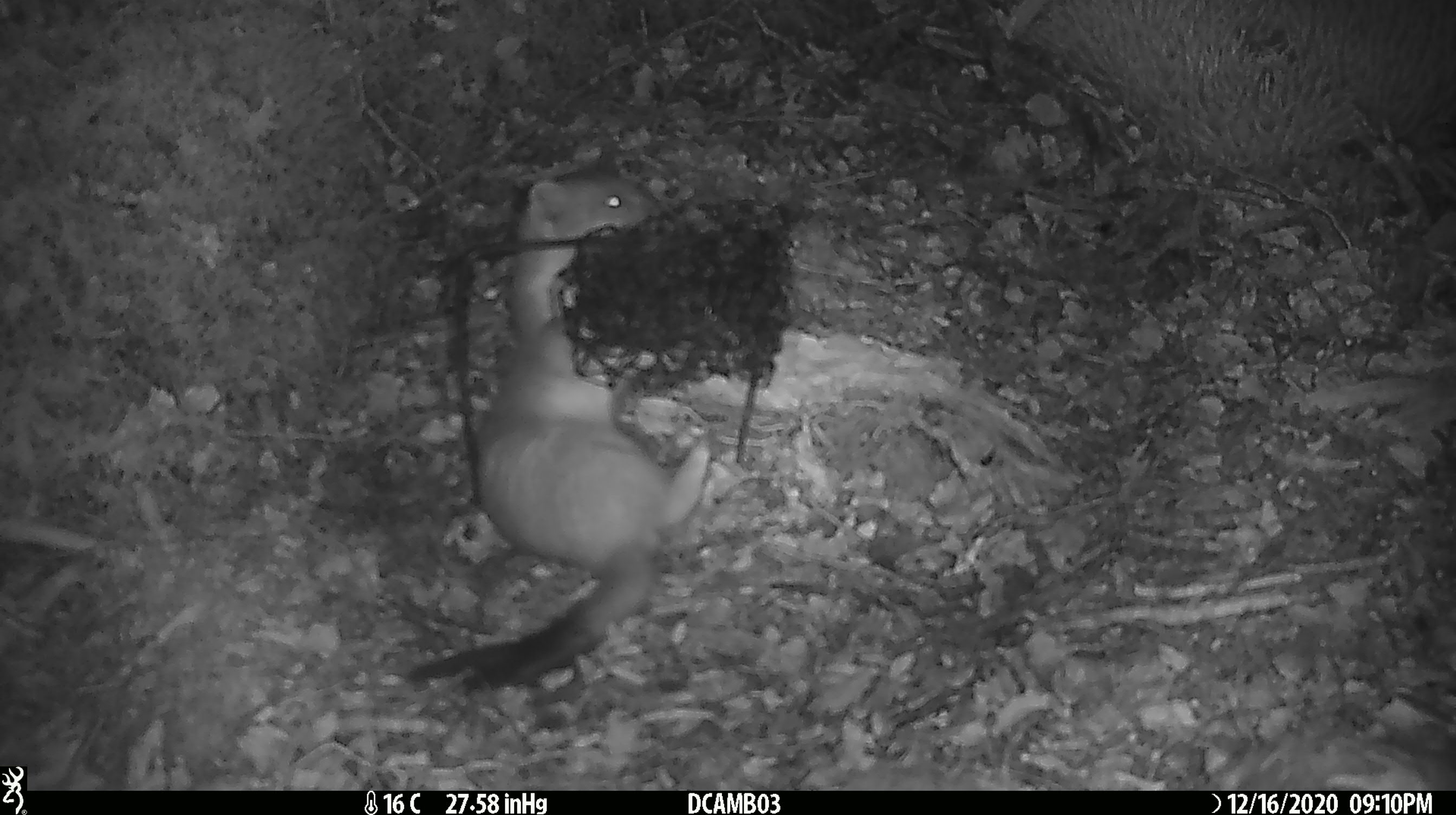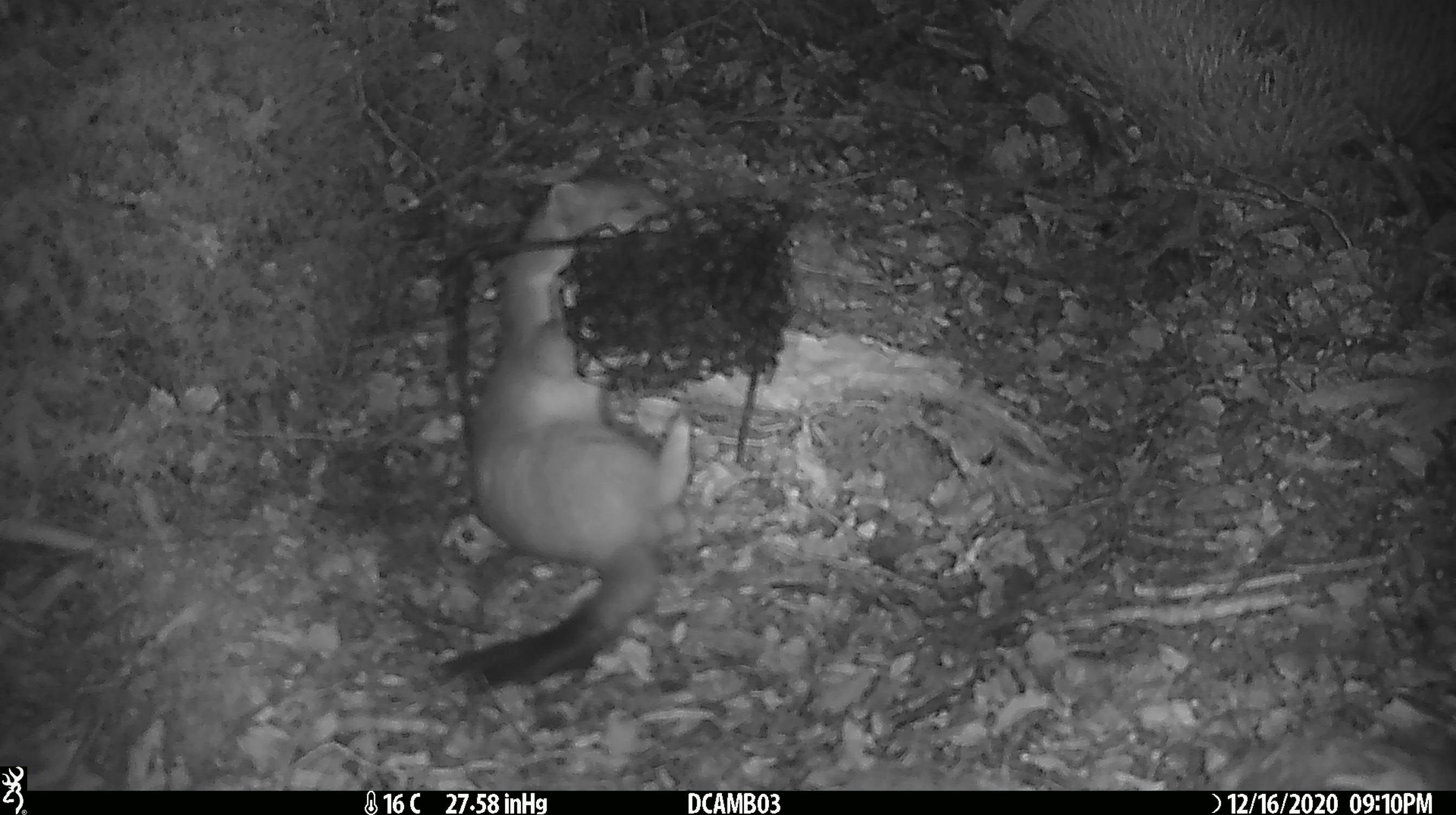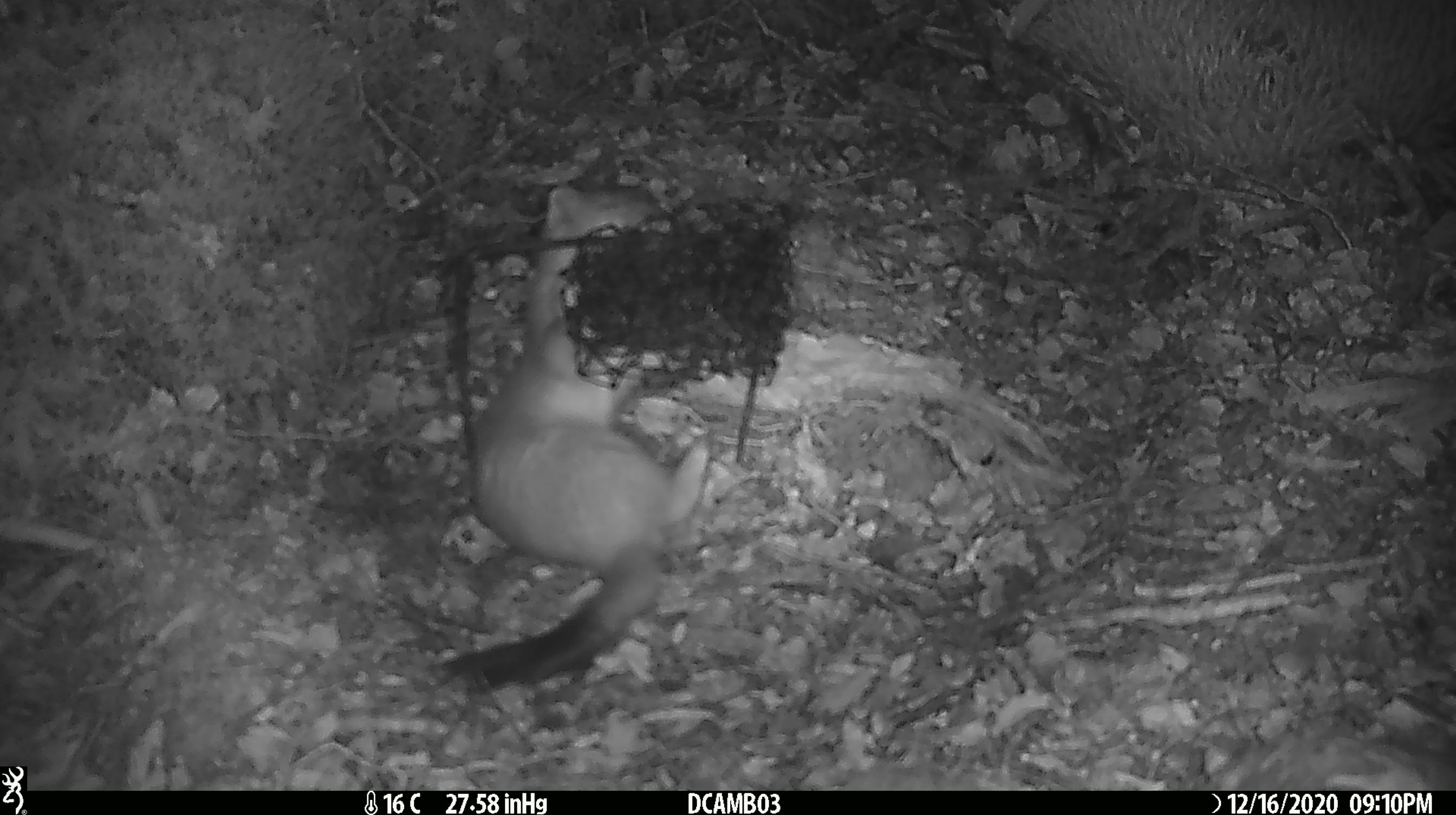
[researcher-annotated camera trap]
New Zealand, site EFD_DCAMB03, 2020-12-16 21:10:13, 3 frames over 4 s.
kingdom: Animalia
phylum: Chordata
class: Mammalia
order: Carnivora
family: Mustelidae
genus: Mustela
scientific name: Mustela erminea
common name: stoat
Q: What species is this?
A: Stoat (Mustela erminea).